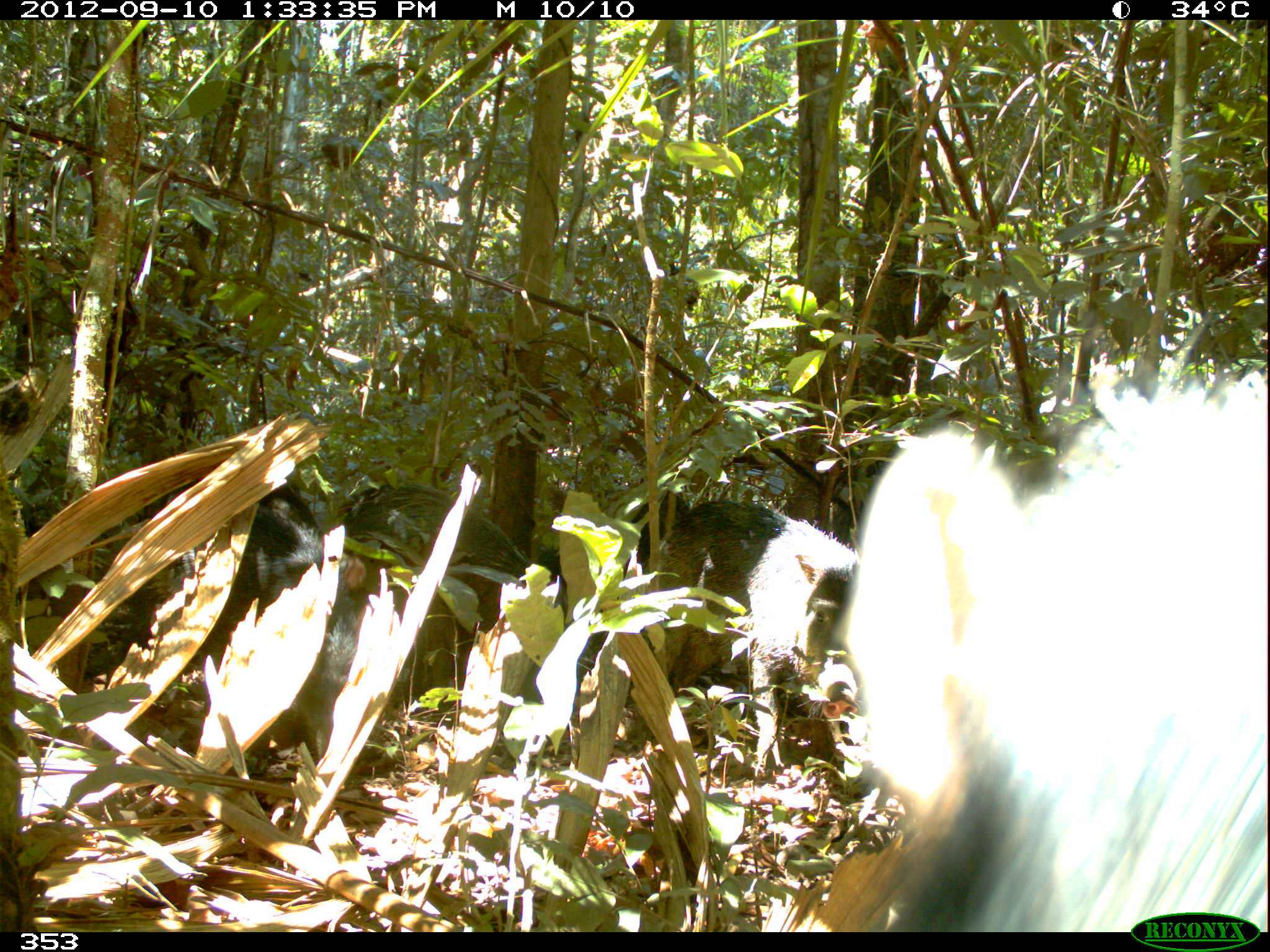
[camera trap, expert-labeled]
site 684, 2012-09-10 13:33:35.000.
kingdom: Animalia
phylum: Chordata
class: Mammalia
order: Artiodactyla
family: Tayassuidae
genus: Tayassu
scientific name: Tayassu pecari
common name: white-lipped peccary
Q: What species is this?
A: Tayassu pecari (white-lipped peccary).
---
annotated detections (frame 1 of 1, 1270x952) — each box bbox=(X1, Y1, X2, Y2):
tayassu pecari: bbox=(838, 366, 1270, 932); bbox=(123, 491, 359, 759); bbox=(641, 497, 863, 768); bbox=(342, 480, 568, 637); bbox=(532, 489, 687, 579); bbox=(259, 486, 367, 589)